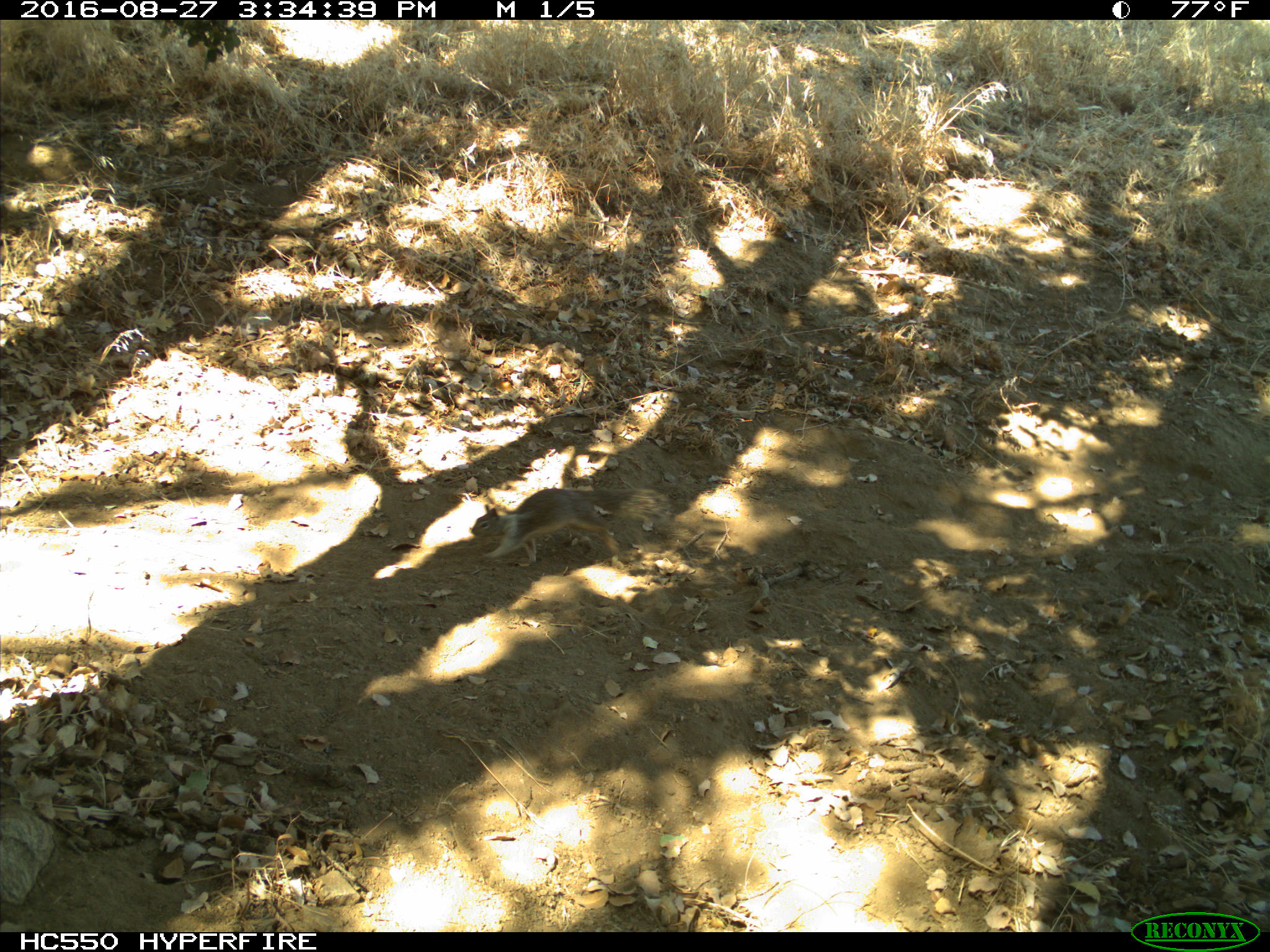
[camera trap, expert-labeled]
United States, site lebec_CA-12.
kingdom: Animalia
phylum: Chordata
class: Mammalia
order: Rodentia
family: Sciuridae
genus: Otospermophilus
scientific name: Otospermophilus beecheyi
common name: california ground squirrel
Otospermophilus beecheyi (california ground squirrel).